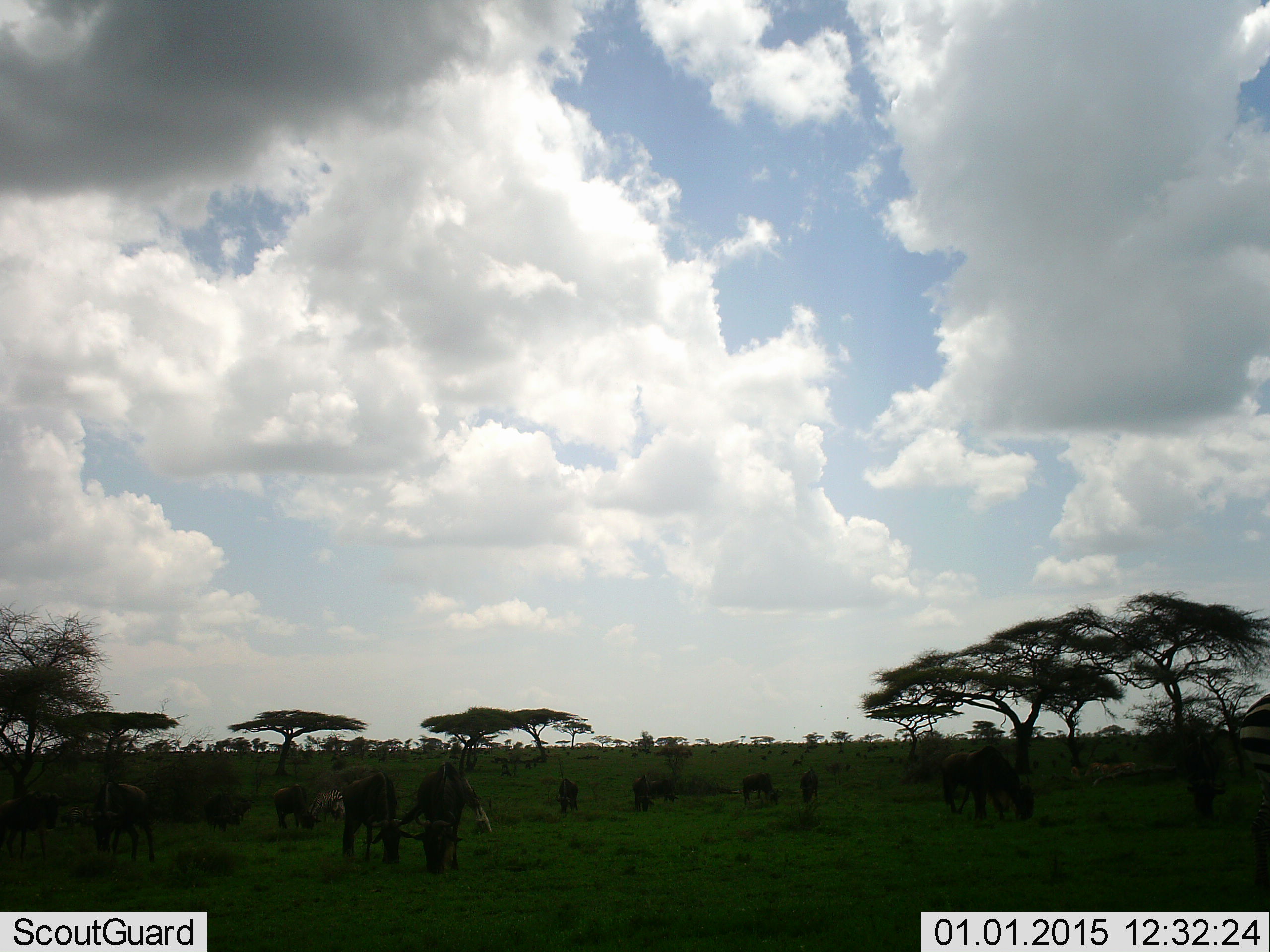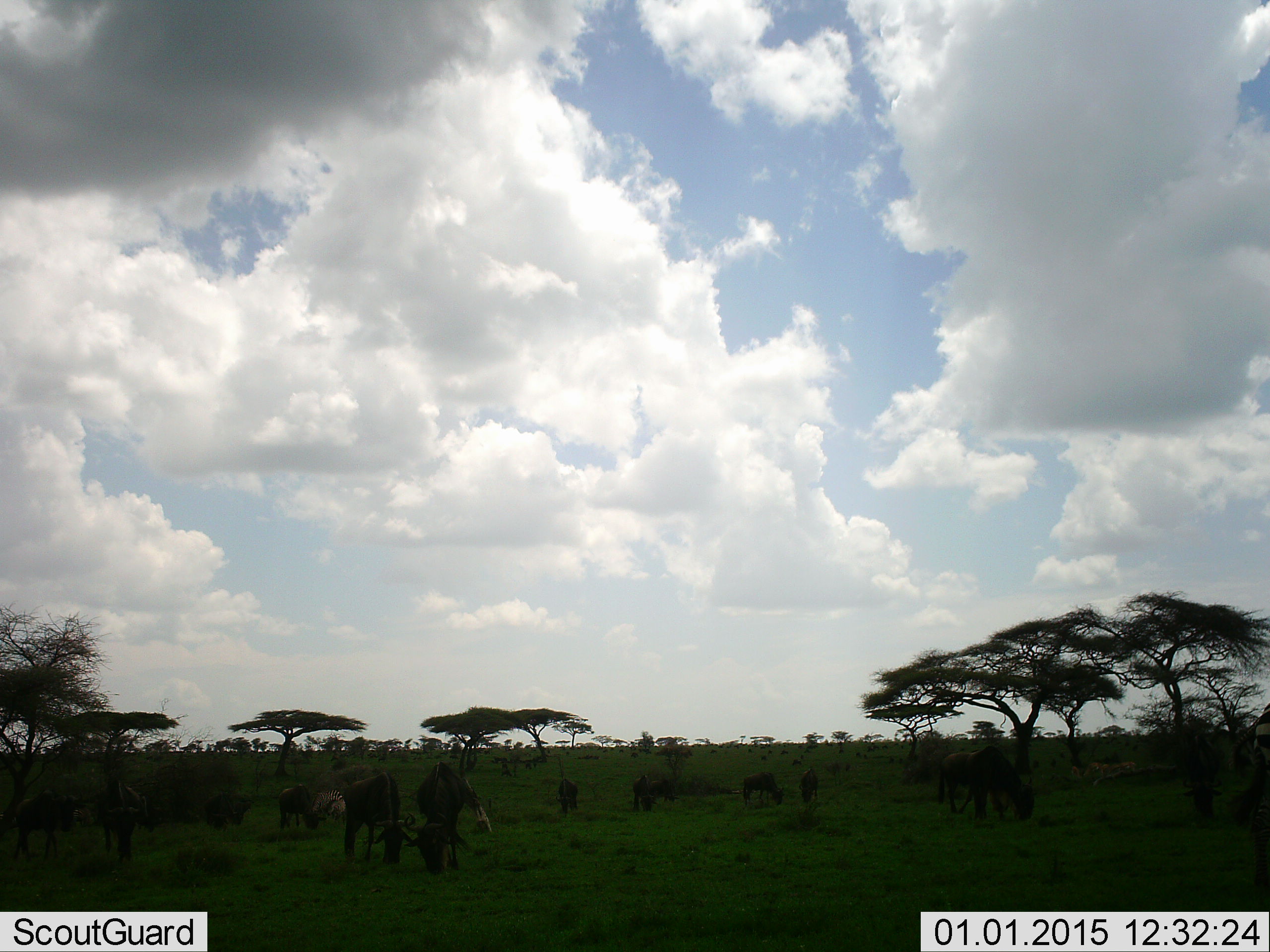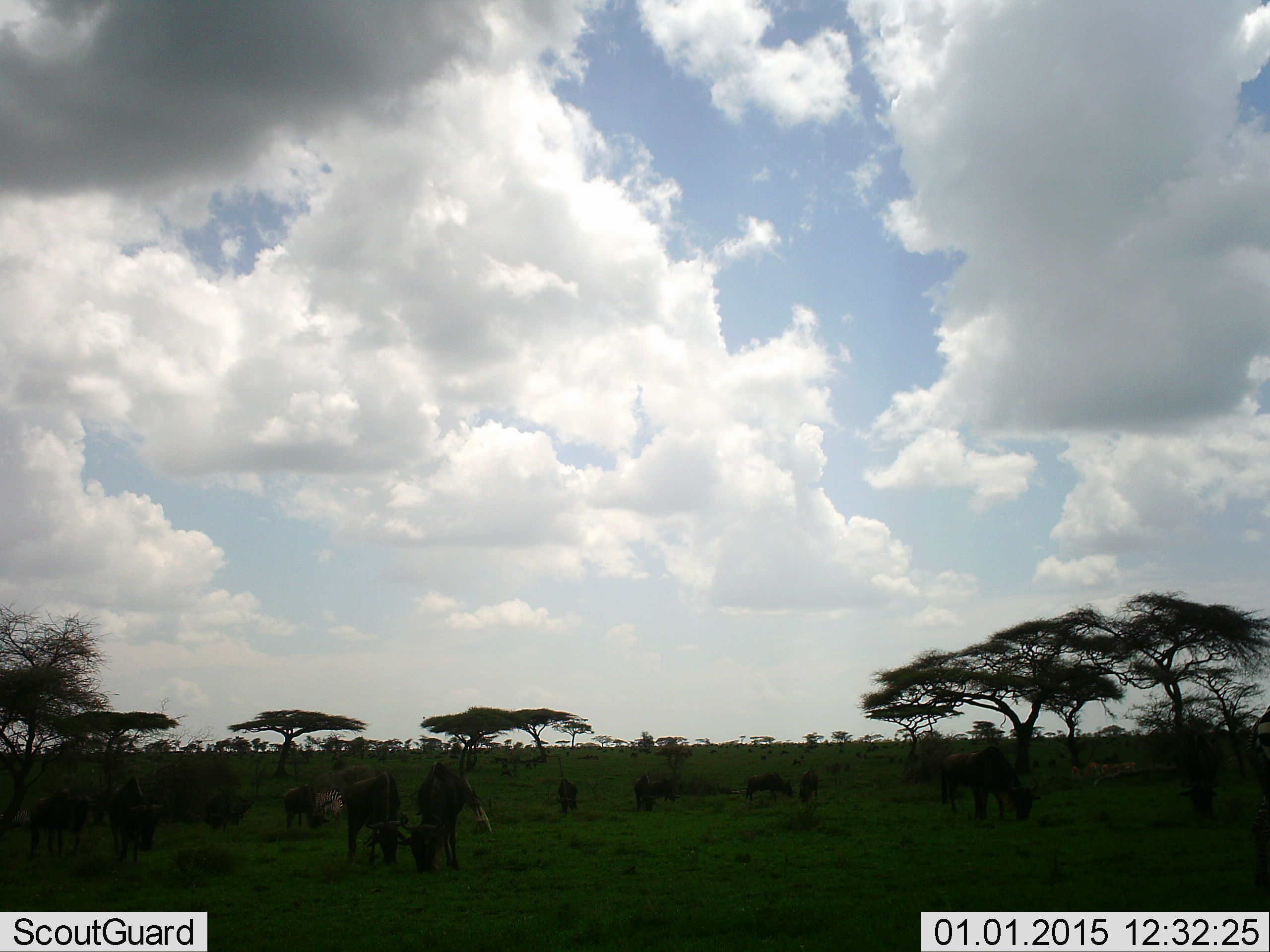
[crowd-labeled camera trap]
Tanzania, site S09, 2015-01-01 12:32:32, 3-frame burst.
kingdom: Animalia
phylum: Chordata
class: Mammalia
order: Artiodactyla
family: Bovidae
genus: Connochaetes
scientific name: Connochaetes taurinus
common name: blue wildebeest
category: wildebeest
Wildebeest (blue wildebeest) (Connochaetes taurinus), count 11-50. Behavior (volunteer vote fractions): standing 46%, resting 8%, moving 0%, interacting 8%. Young present (vote fraction): 0%. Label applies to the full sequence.